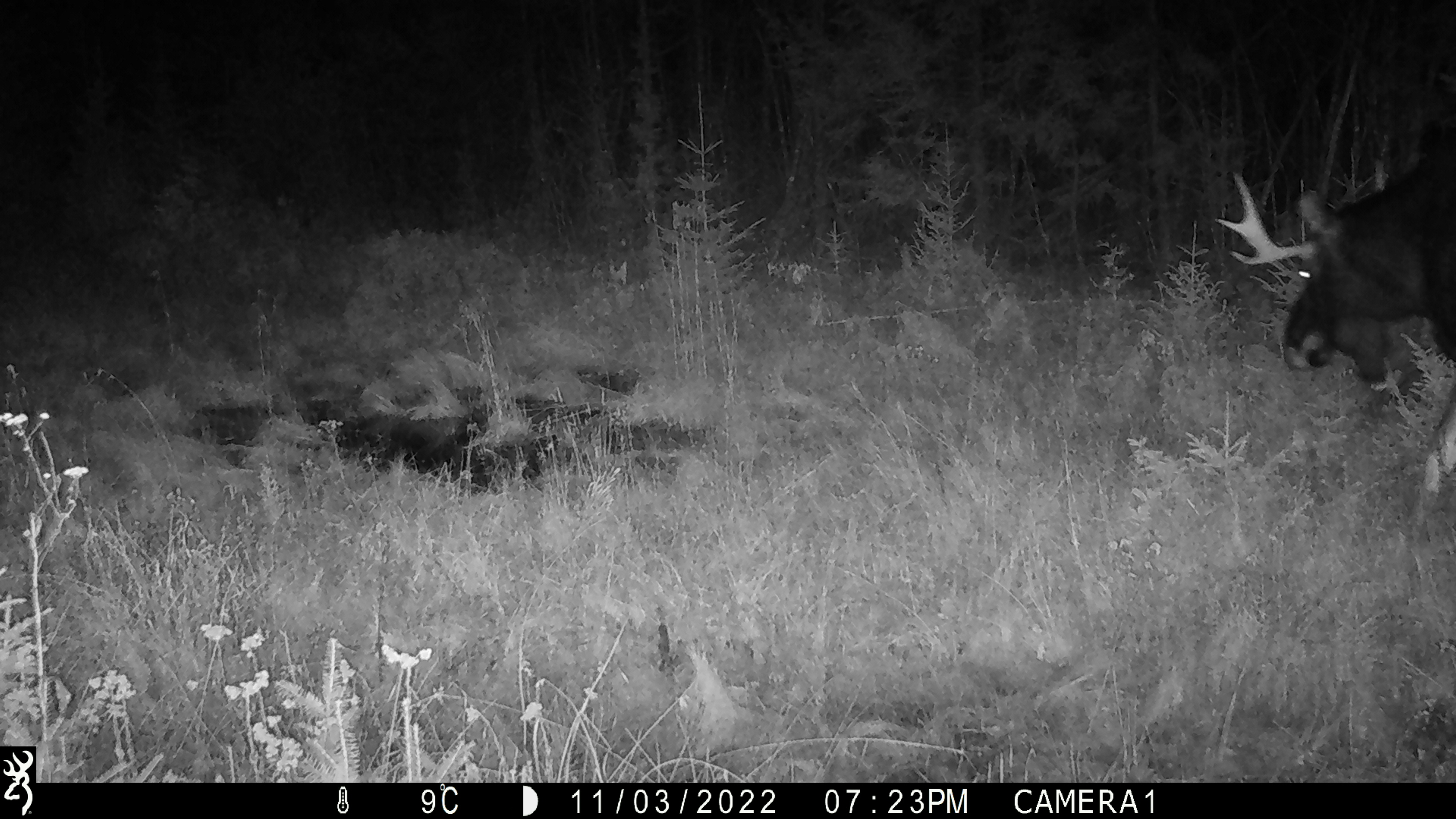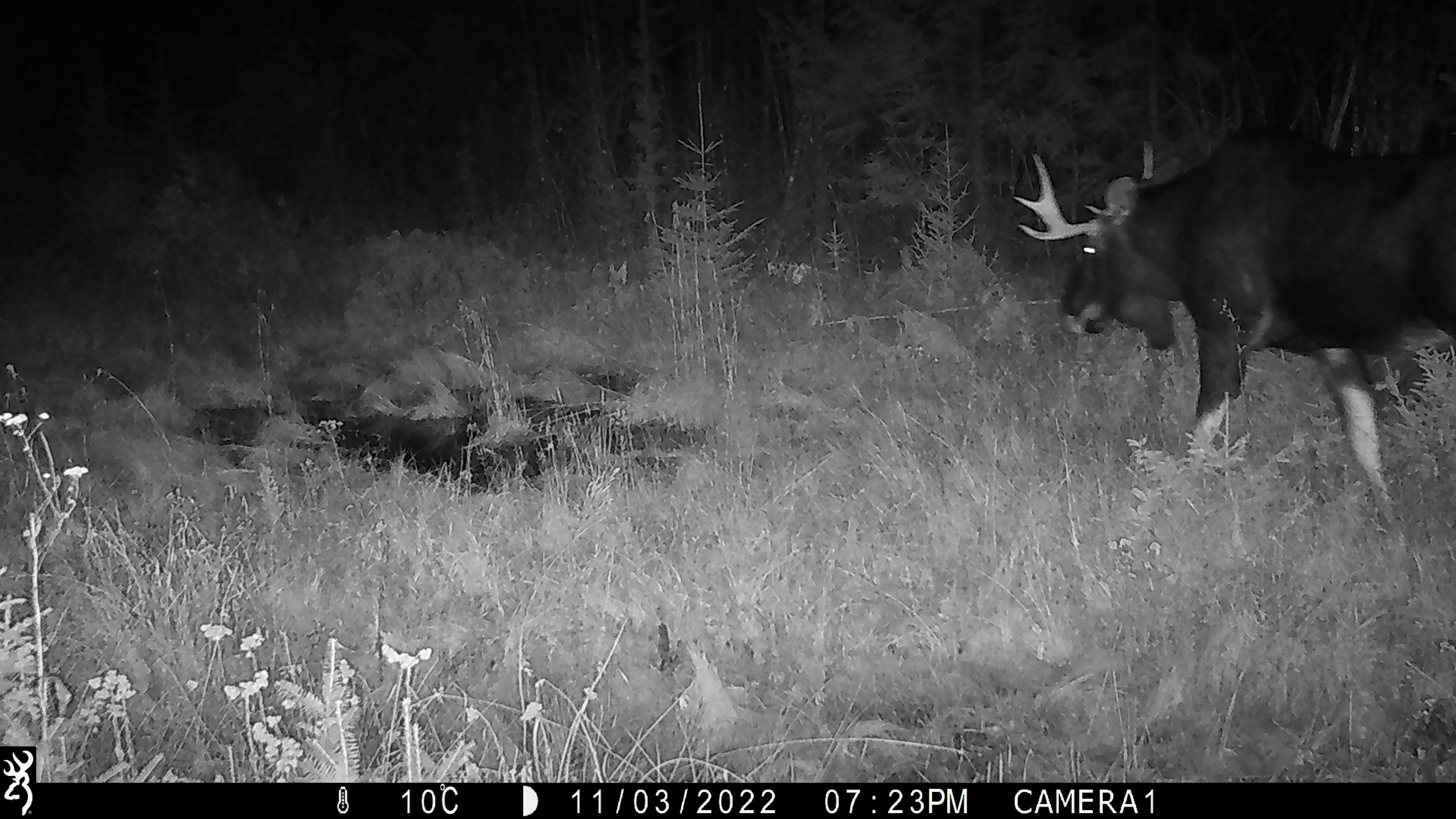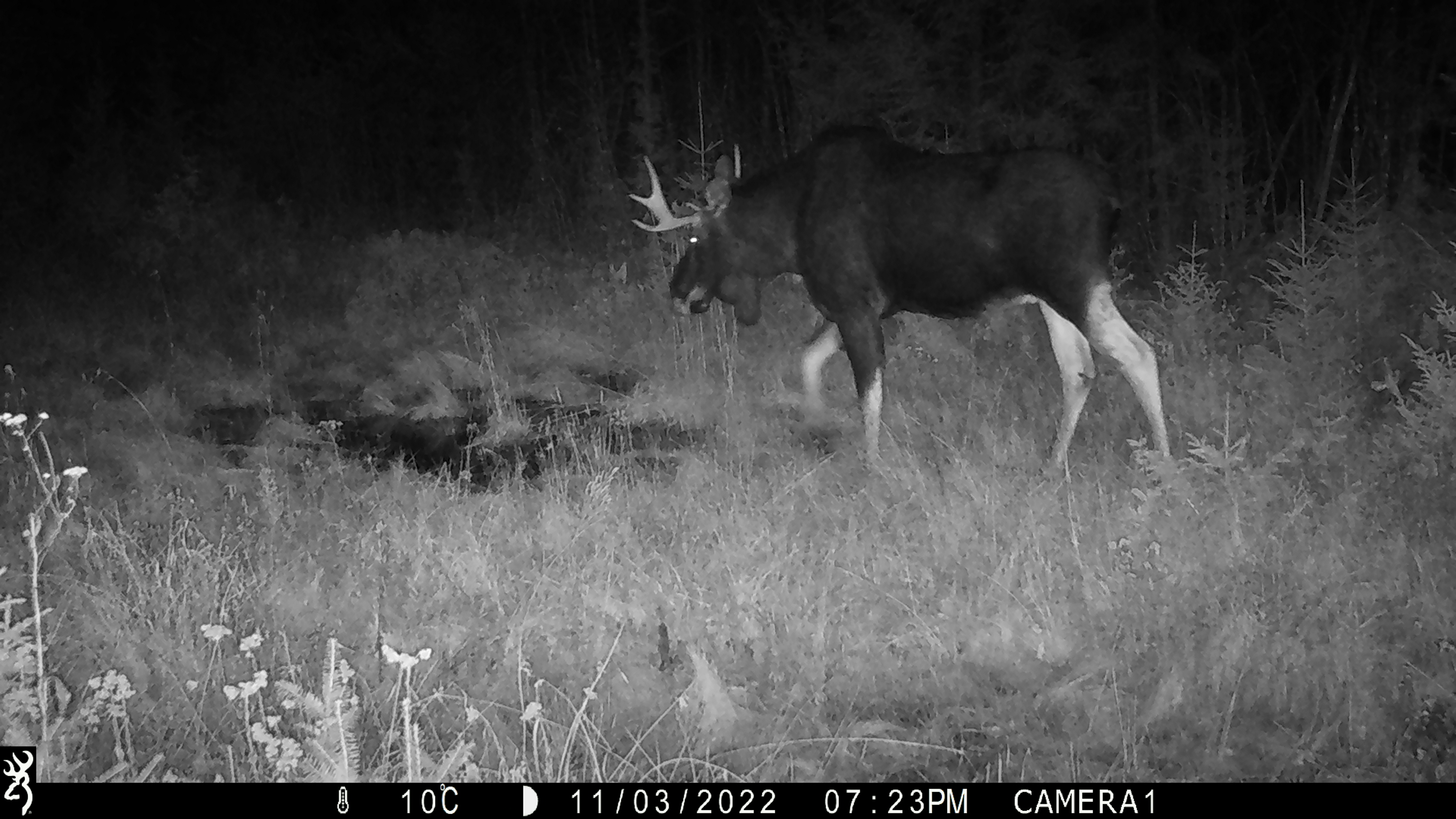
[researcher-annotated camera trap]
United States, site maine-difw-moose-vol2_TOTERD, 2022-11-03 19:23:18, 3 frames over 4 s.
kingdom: Animalia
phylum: Chordata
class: Mammalia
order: Artiodactyla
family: Cervidae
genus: Alces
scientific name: Alces alces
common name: moose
Moose (Alces alces).